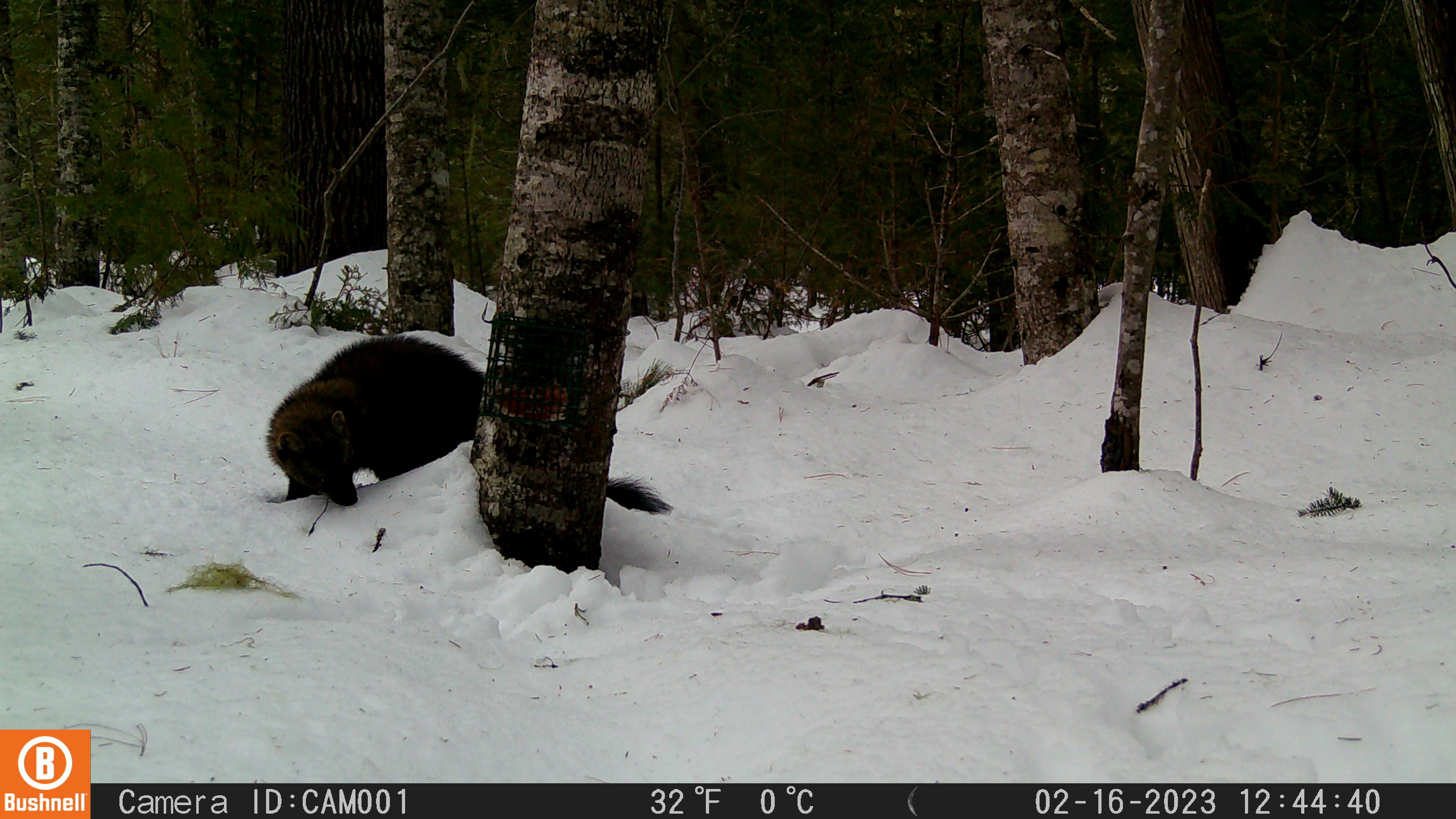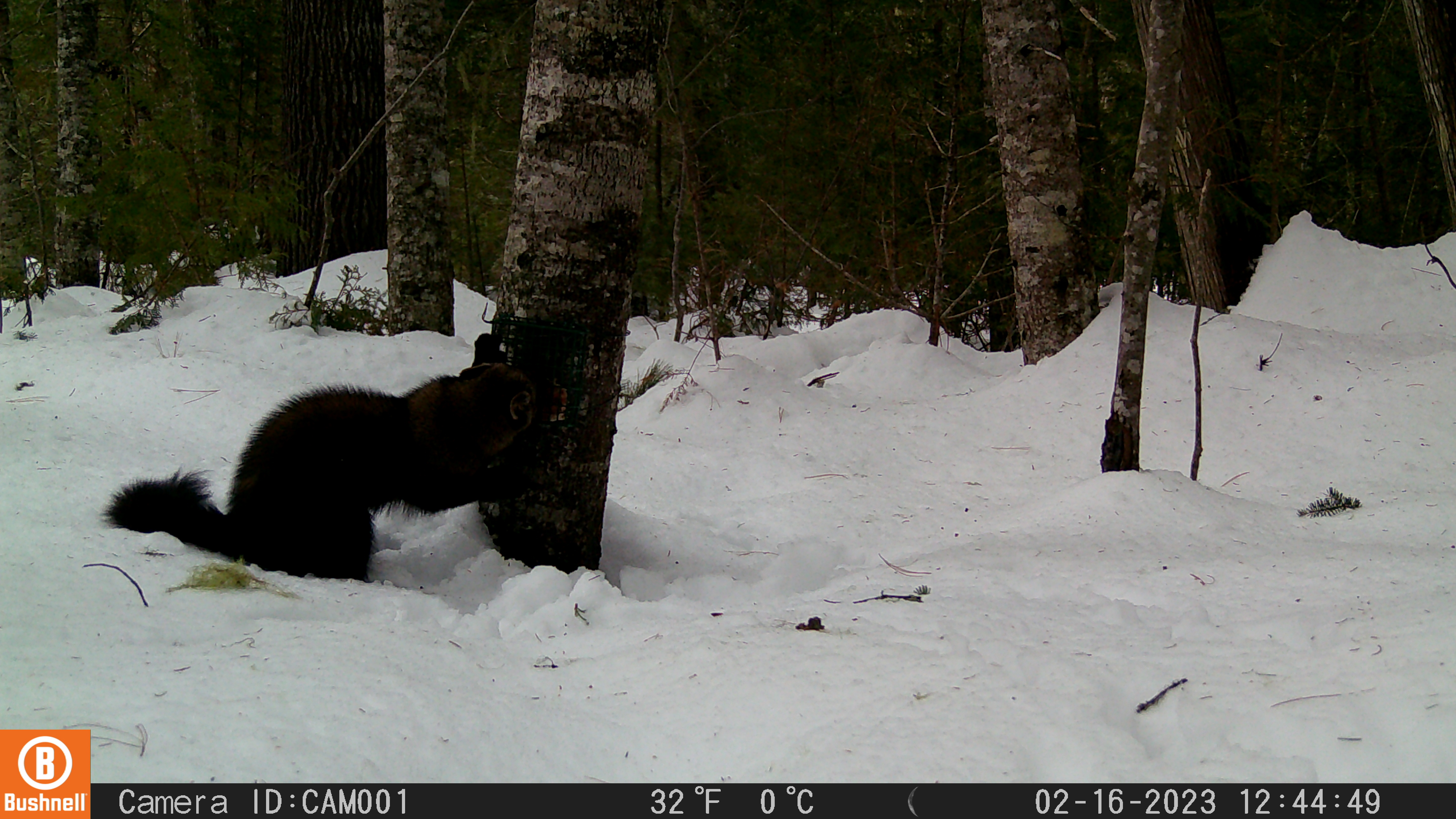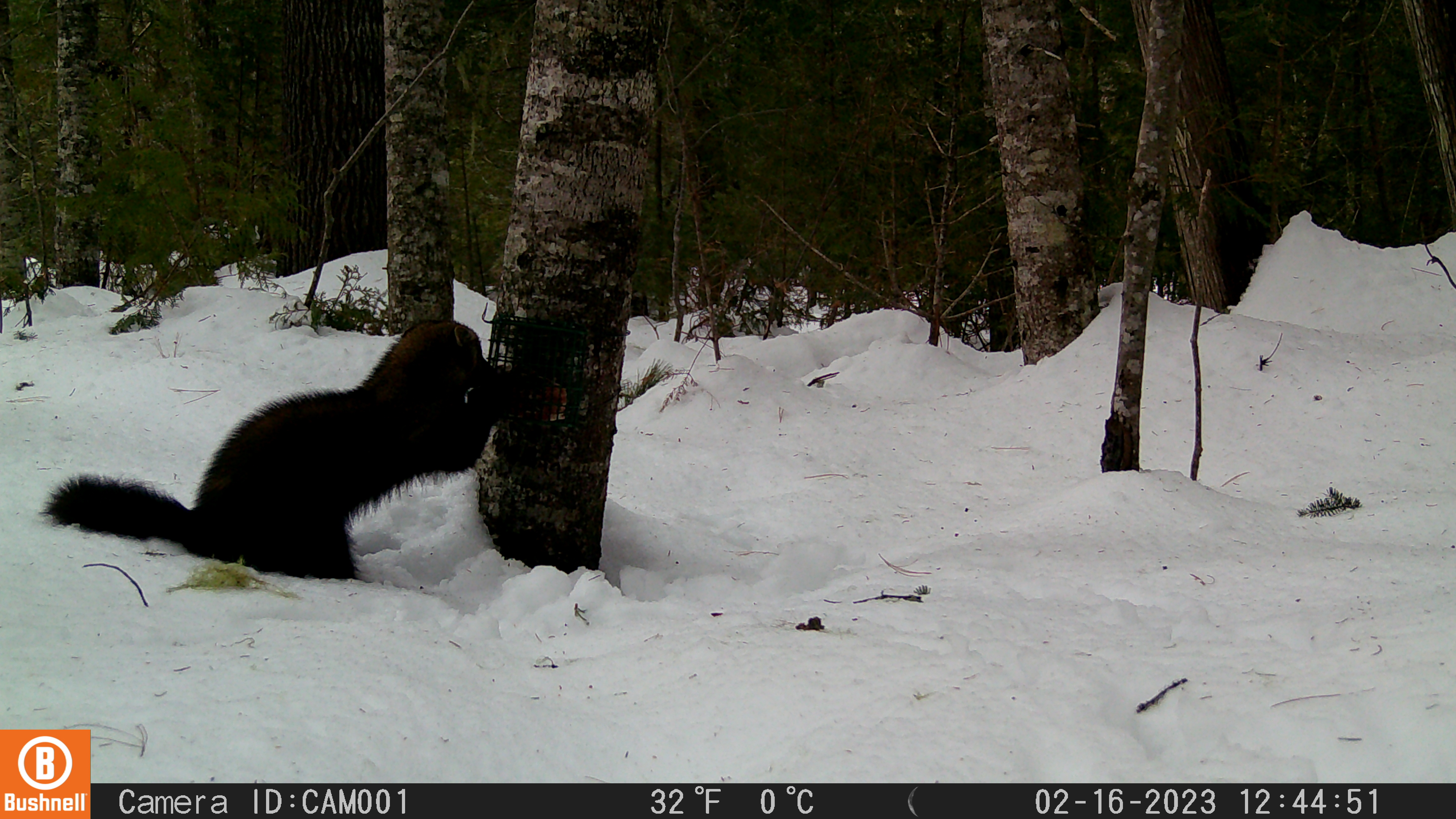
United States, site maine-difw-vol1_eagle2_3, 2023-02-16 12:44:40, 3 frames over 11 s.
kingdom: Animalia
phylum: Chordata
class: Mammalia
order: Carnivora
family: Mustelidae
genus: Pekania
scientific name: Pekania pennanti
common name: fisher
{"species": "fisher (Pekania pennanti)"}